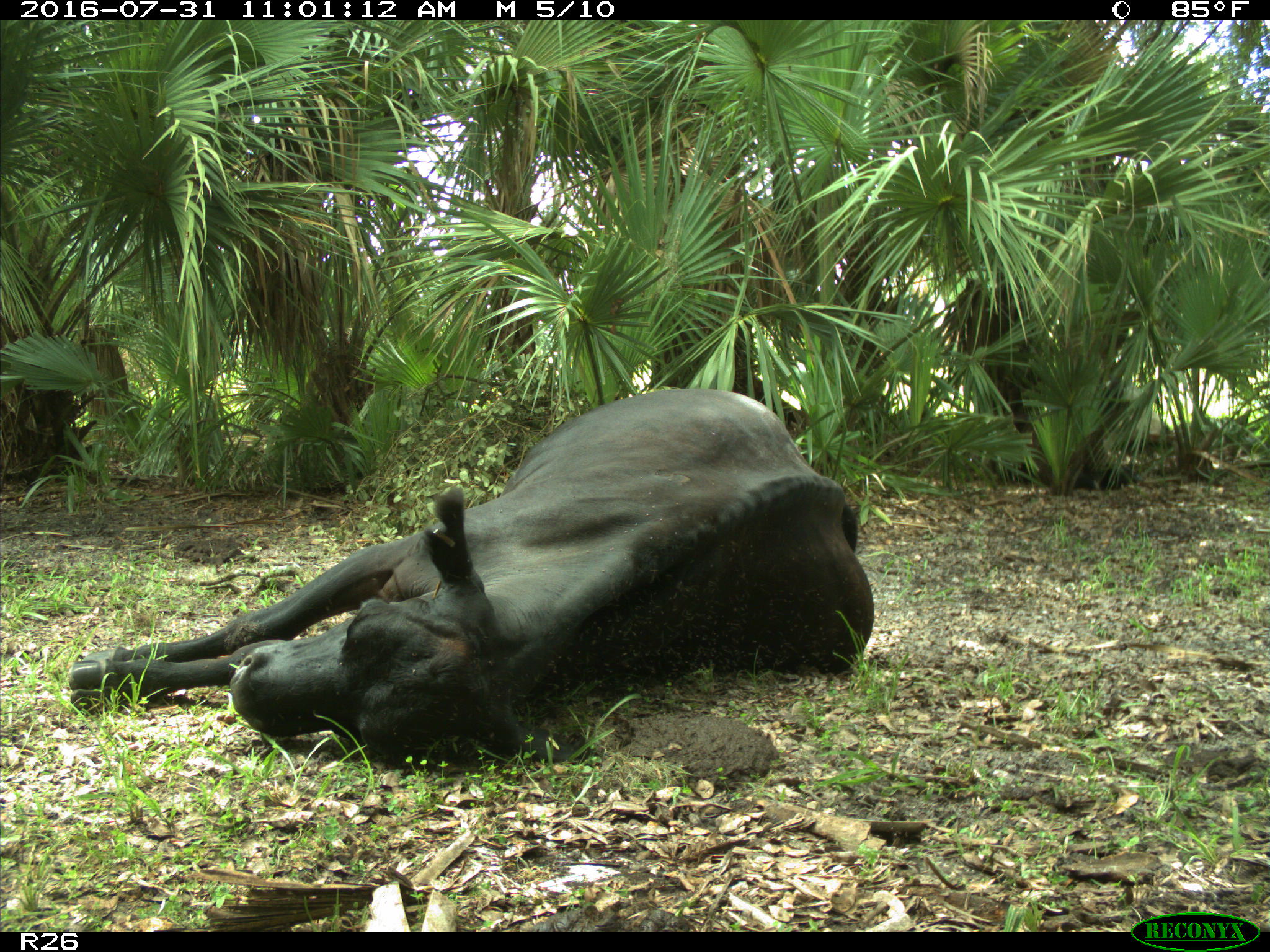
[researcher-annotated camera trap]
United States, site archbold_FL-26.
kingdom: Animalia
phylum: Chordata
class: Mammalia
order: Artiodactyla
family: Bovidae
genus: Bos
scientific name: Bos taurus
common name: domestic cow